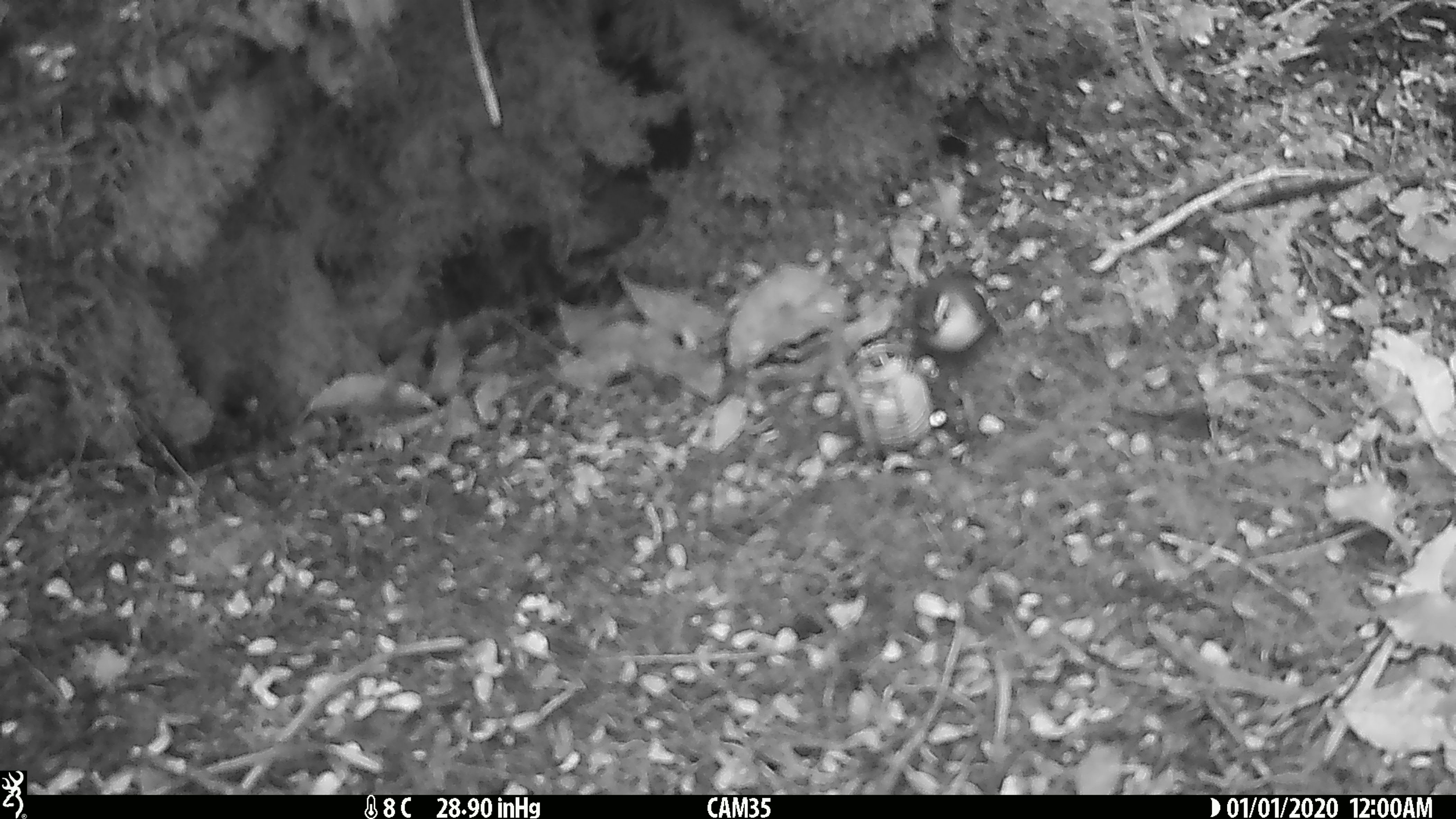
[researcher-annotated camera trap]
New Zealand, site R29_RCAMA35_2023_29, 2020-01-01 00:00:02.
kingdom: Animalia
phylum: Chordata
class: Aves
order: Passeriformes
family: Acanthisittidae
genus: Acanthisitta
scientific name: Acanthisitta chloris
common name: rifleman